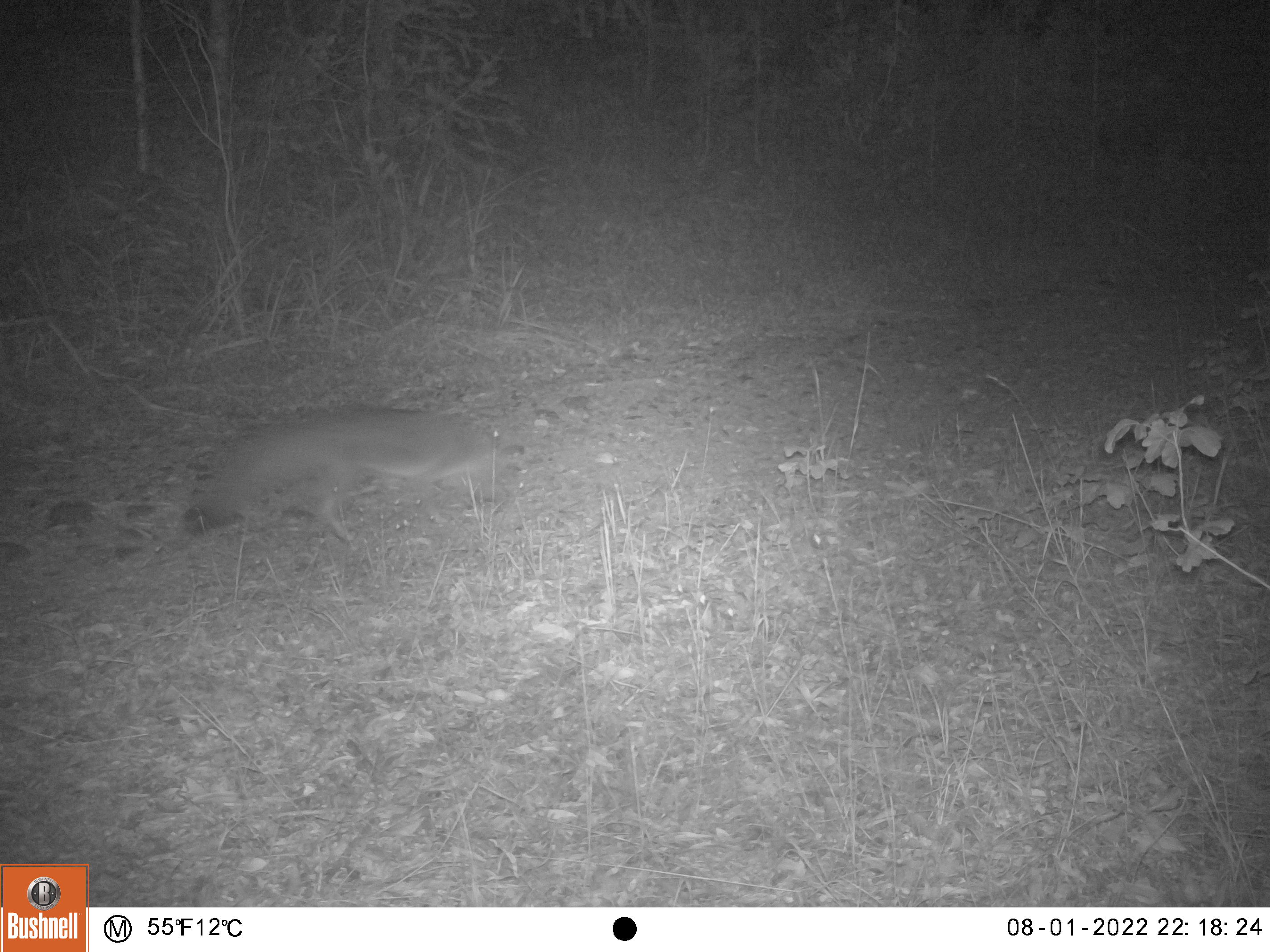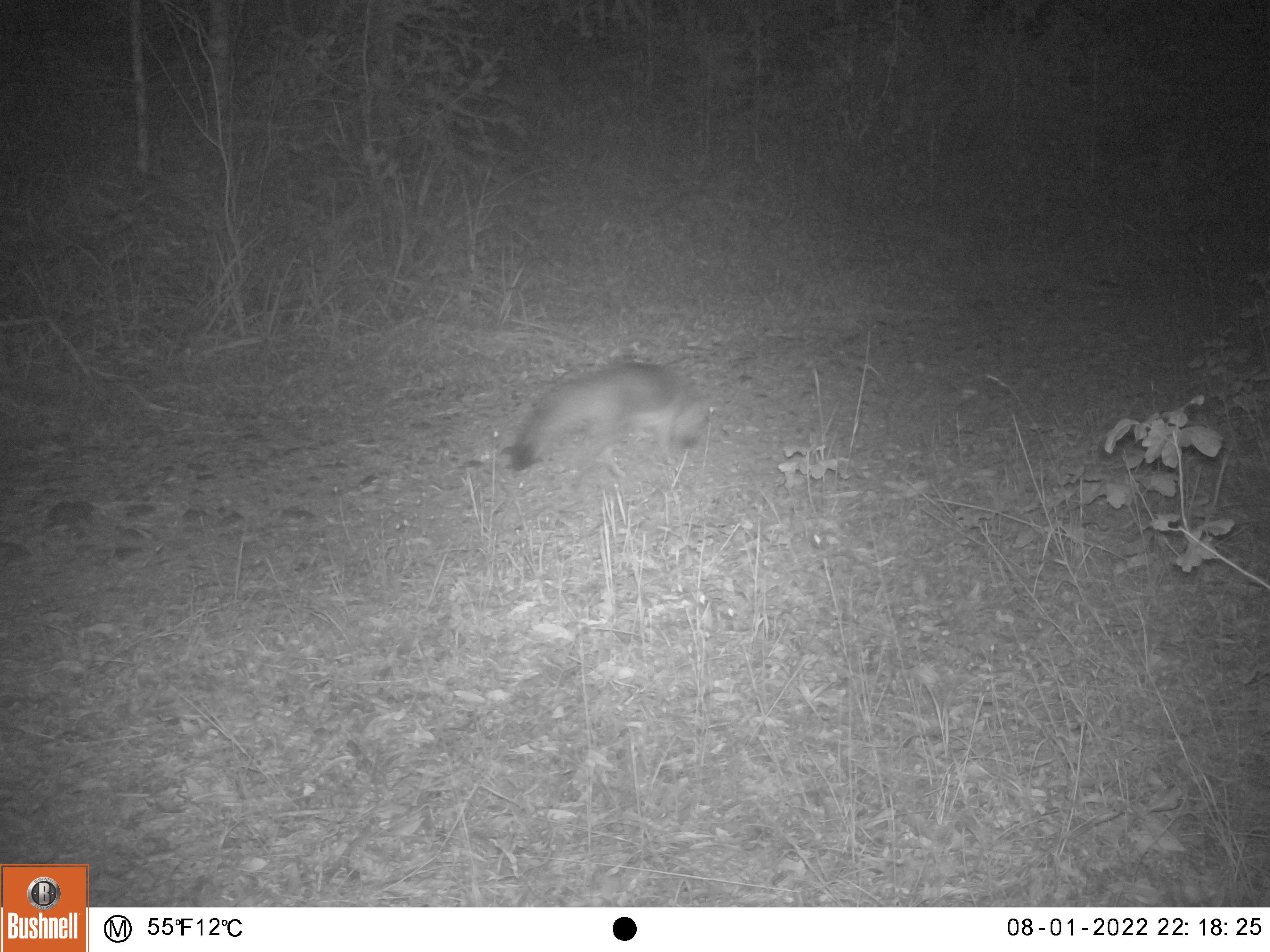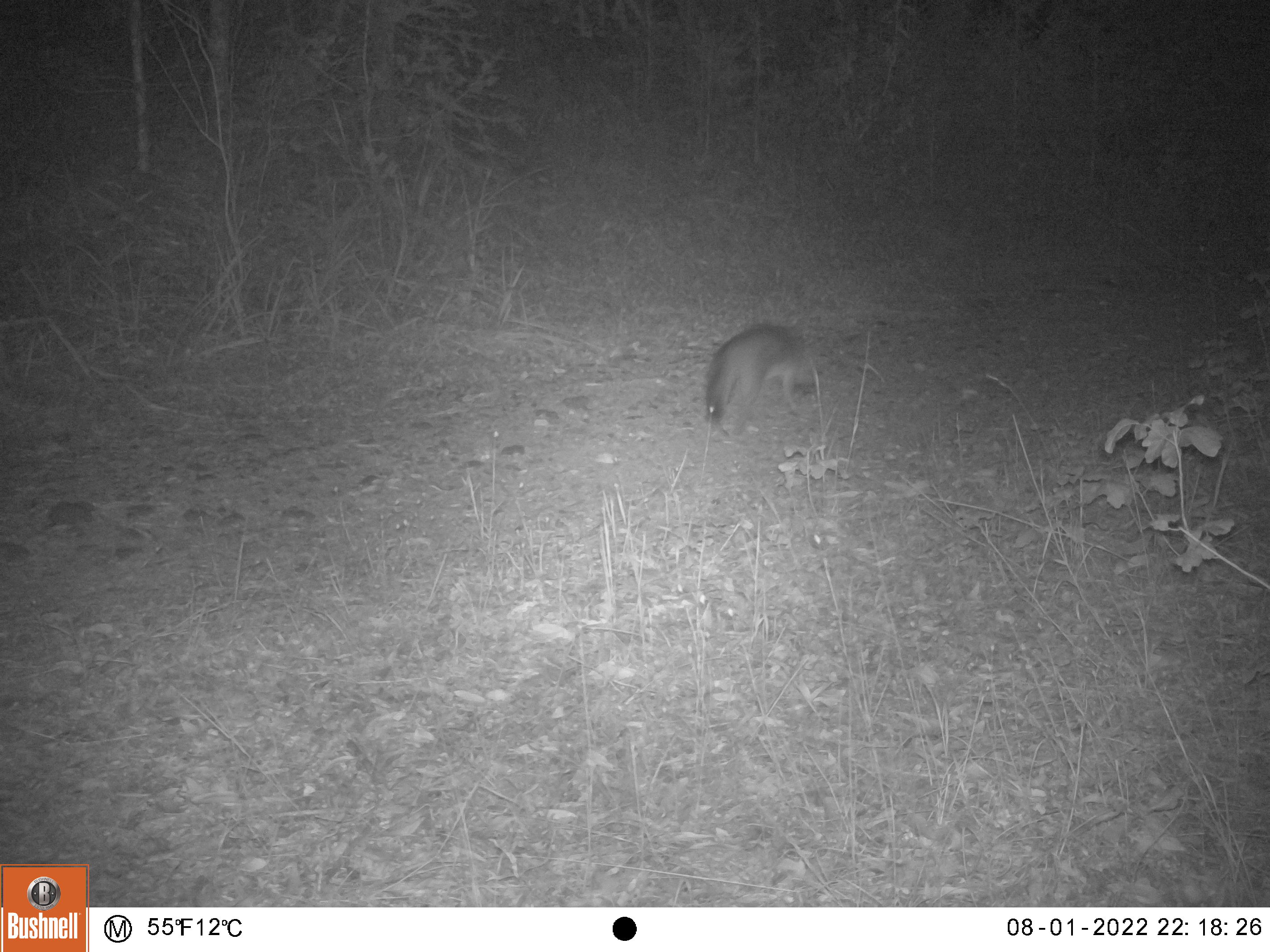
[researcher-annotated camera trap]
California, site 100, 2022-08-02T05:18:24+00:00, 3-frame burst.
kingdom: Animalia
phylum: Chordata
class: Mammalia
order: Carnivora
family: Canidae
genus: Urocyon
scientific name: Urocyon cinereoargenteus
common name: gray fox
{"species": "gray fox (Urocyon cinereoargenteus)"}